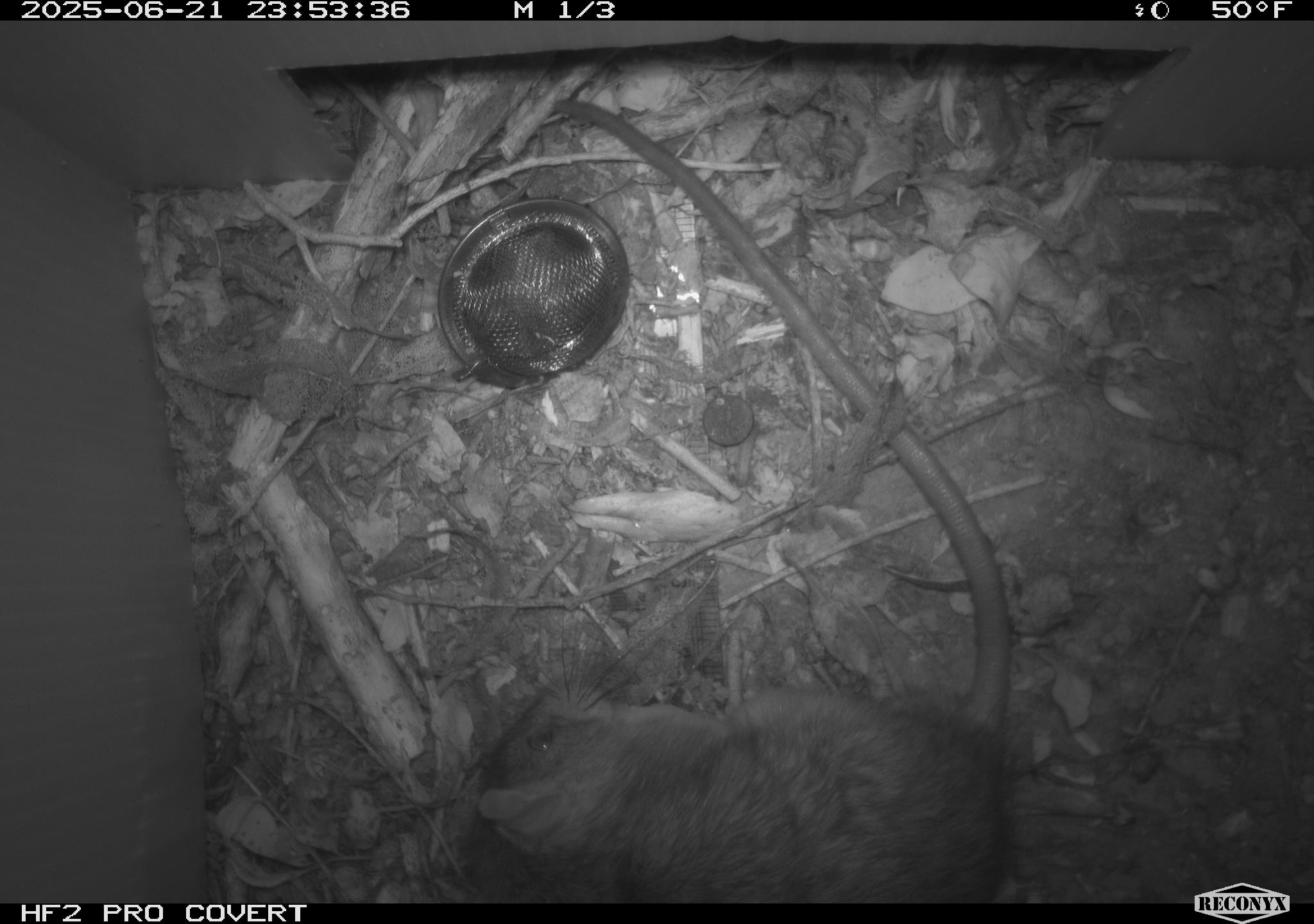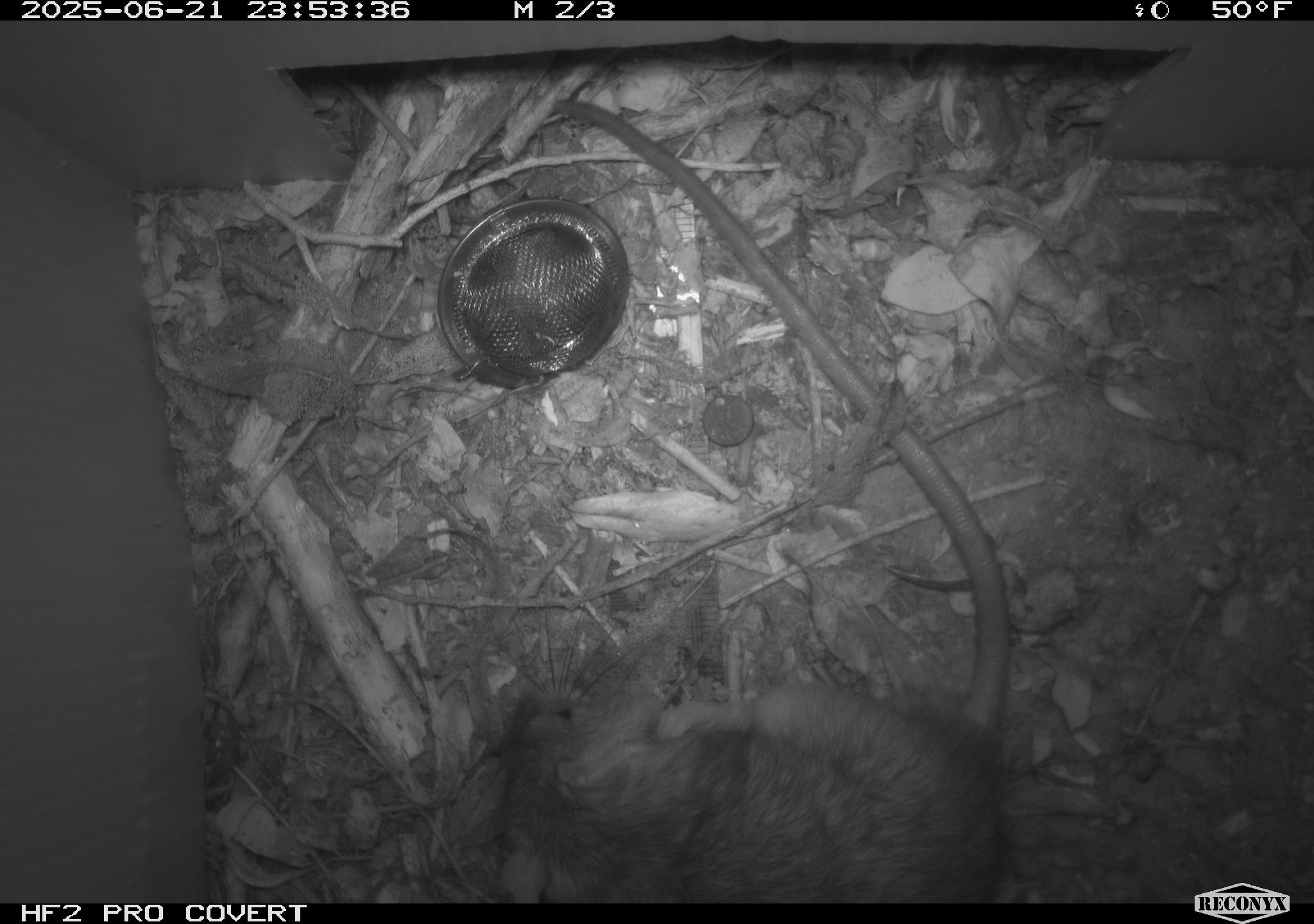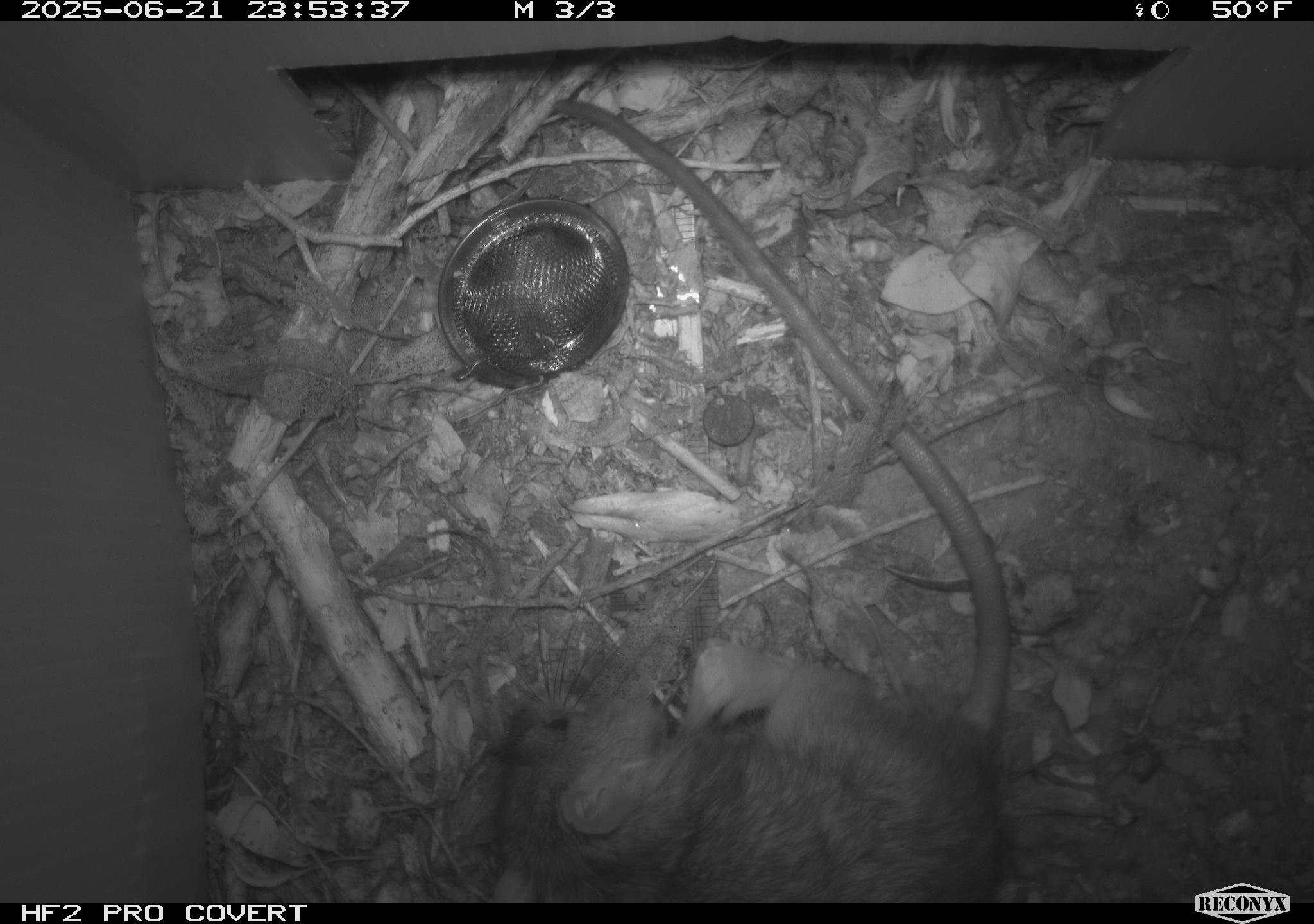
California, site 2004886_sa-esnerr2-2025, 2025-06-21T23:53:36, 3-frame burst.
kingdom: Animalia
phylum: Chordata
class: Mammalia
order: Rodentia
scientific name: Rodentia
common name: rodent